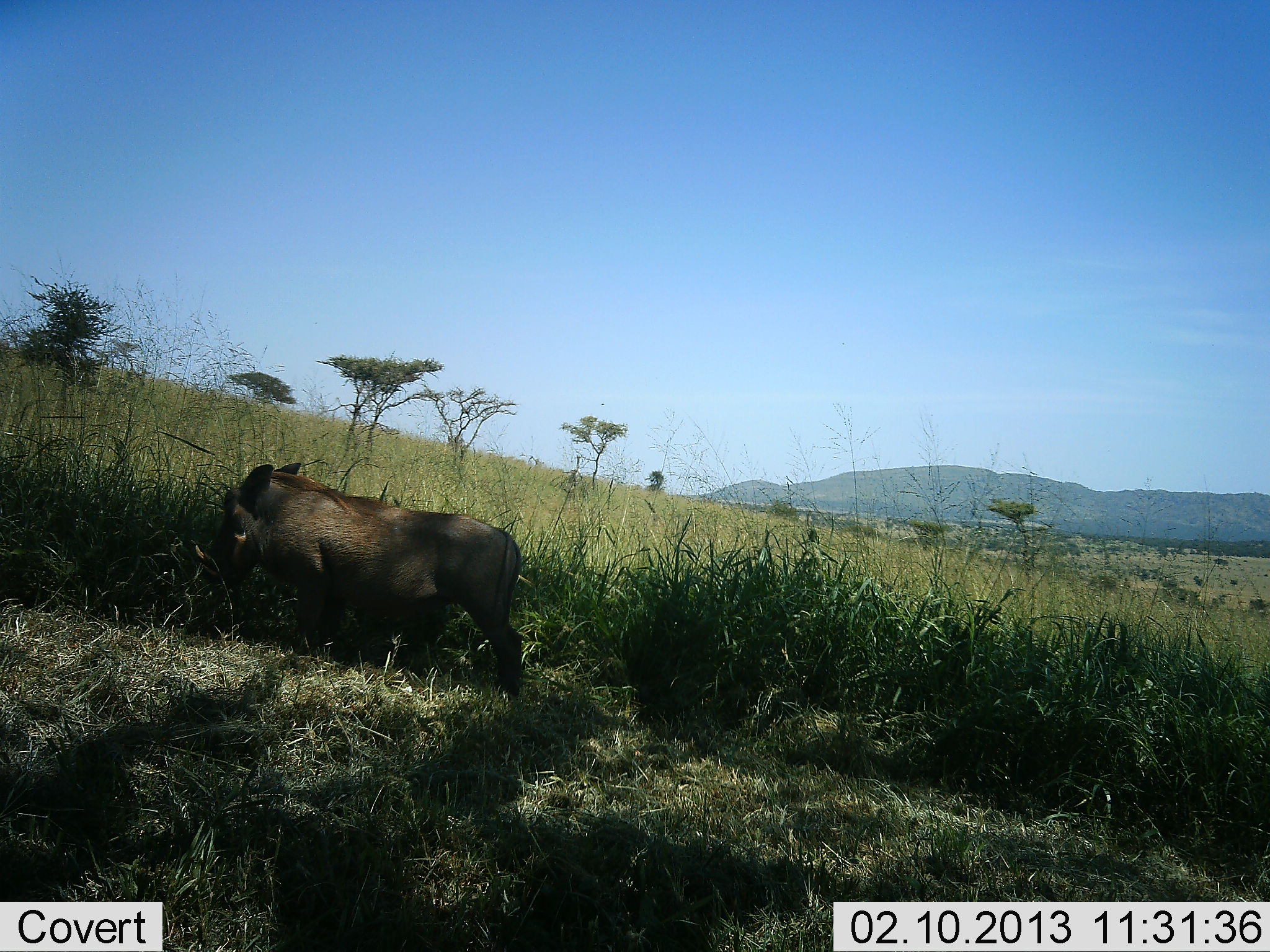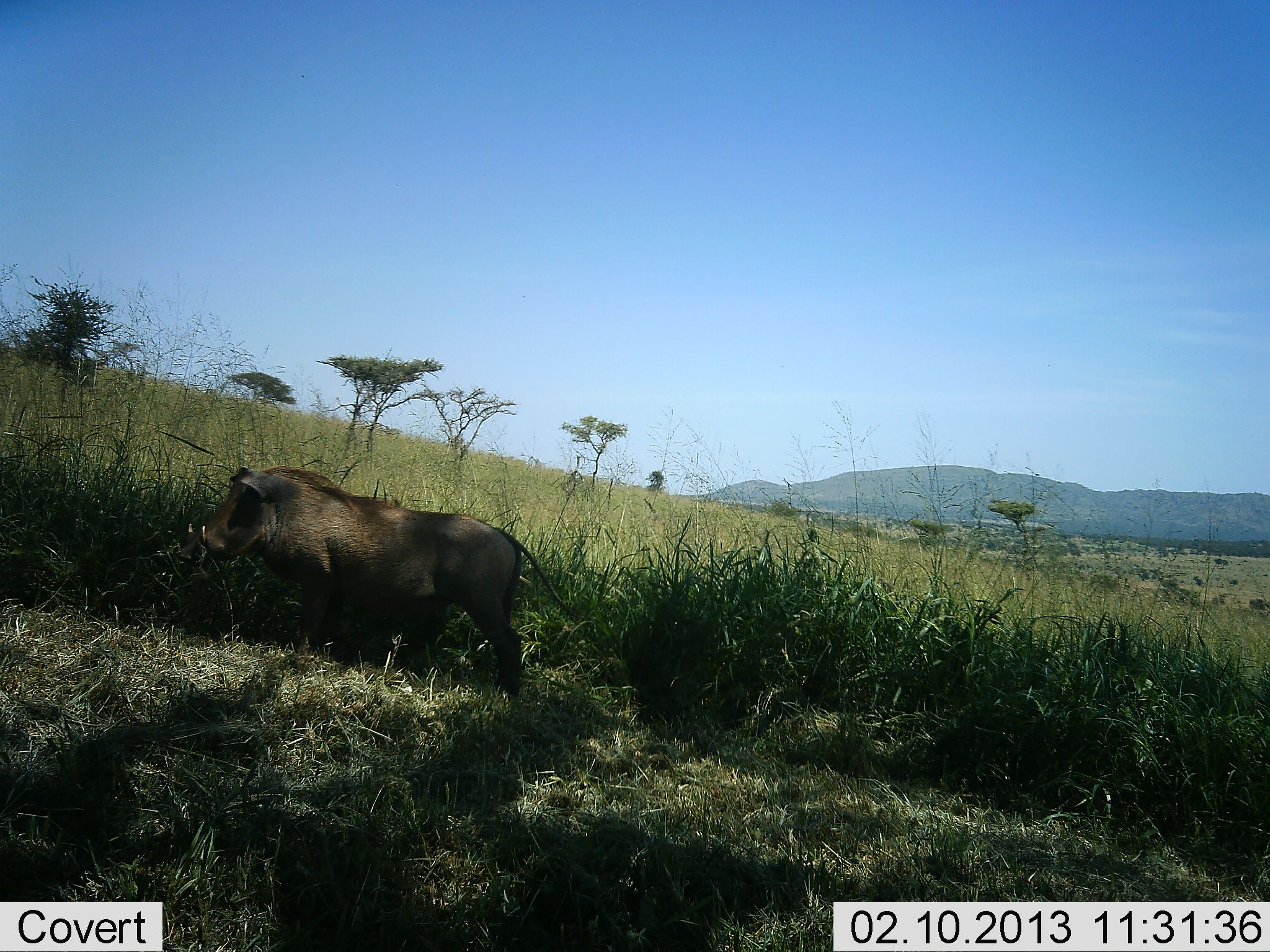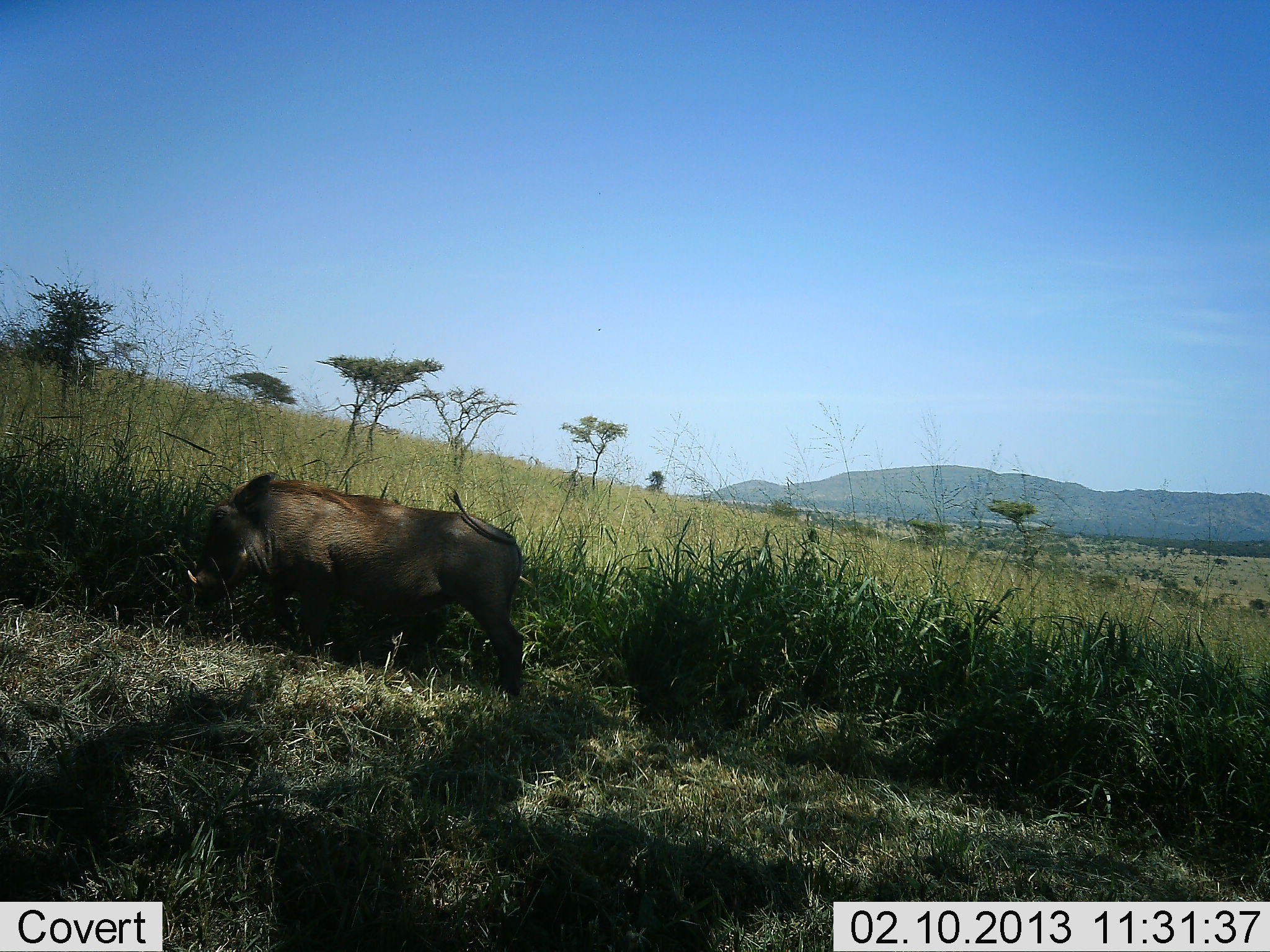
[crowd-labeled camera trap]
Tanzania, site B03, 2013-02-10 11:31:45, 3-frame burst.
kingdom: Animalia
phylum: Chordata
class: Mammalia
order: Artiodactyla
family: Suidae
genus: Phacochoerus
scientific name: Phacochoerus africanus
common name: warthog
Warthog (Phacochoerus africanus), count 1. Behavior (volunteer vote fractions): standing 46%, resting 0%, moving 21%, interacting 0%. Young present (vote fraction): 0%. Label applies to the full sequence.